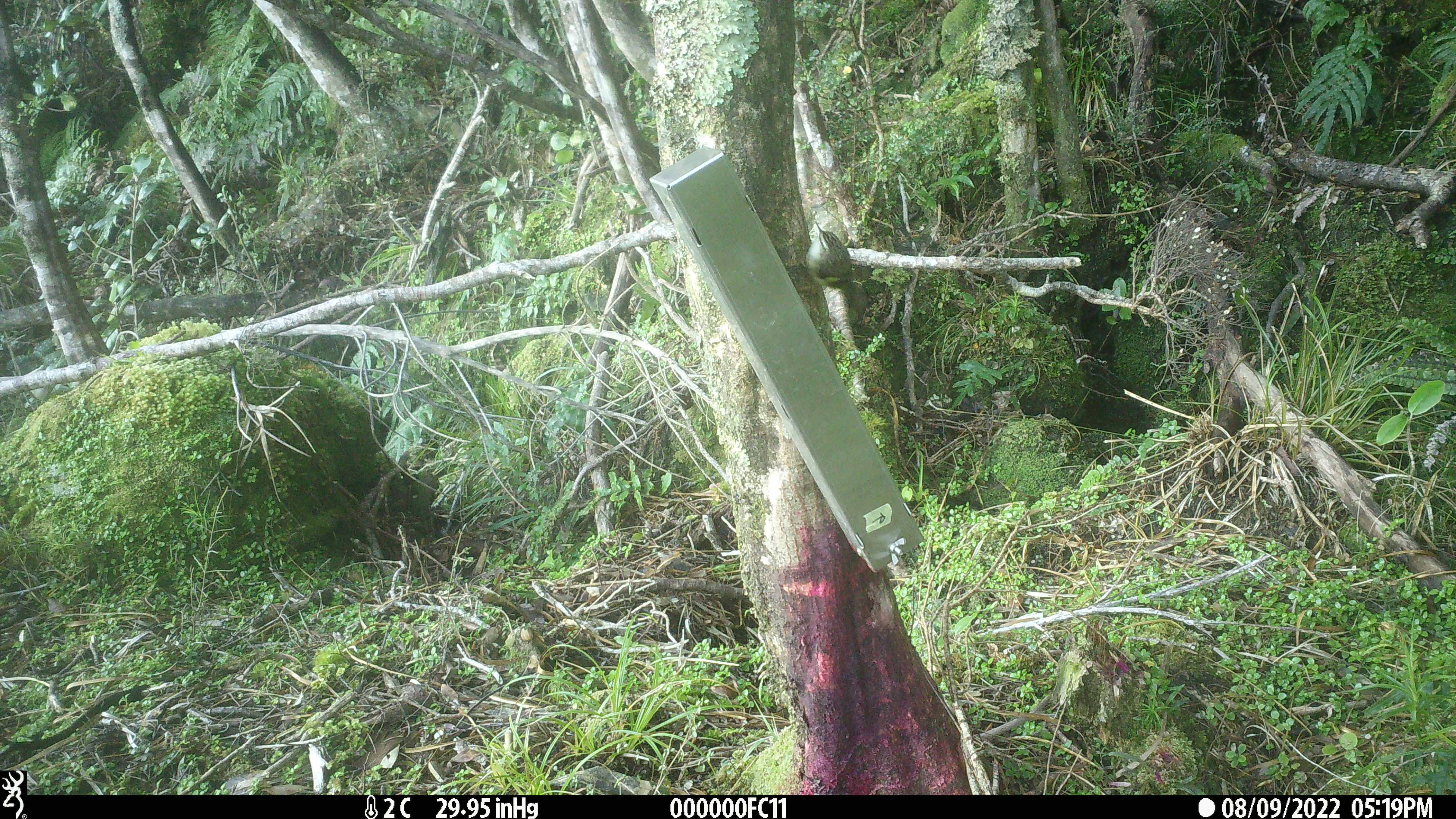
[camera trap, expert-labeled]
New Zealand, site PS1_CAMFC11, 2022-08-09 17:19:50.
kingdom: Animalia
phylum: Chordata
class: Aves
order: Passeriformes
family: Acanthisittidae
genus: Acanthisitta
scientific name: Acanthisitta chloris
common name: rifleman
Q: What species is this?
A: Rifleman (Acanthisitta chloris).